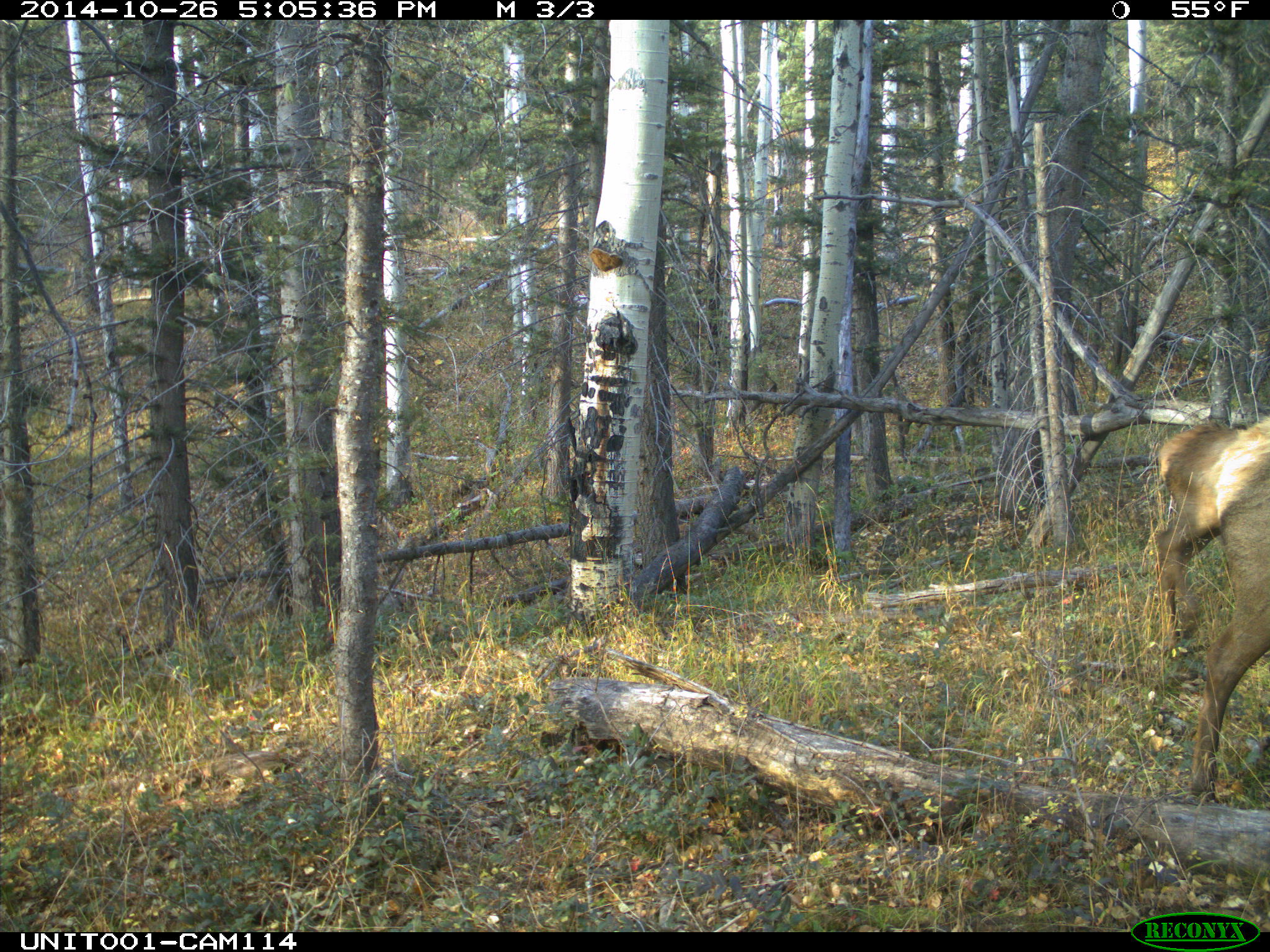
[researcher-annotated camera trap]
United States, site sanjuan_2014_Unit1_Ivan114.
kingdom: Animalia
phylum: Chordata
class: Mammalia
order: Artiodactyla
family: Cervidae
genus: Cervus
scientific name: Cervus elaphus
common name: red deer